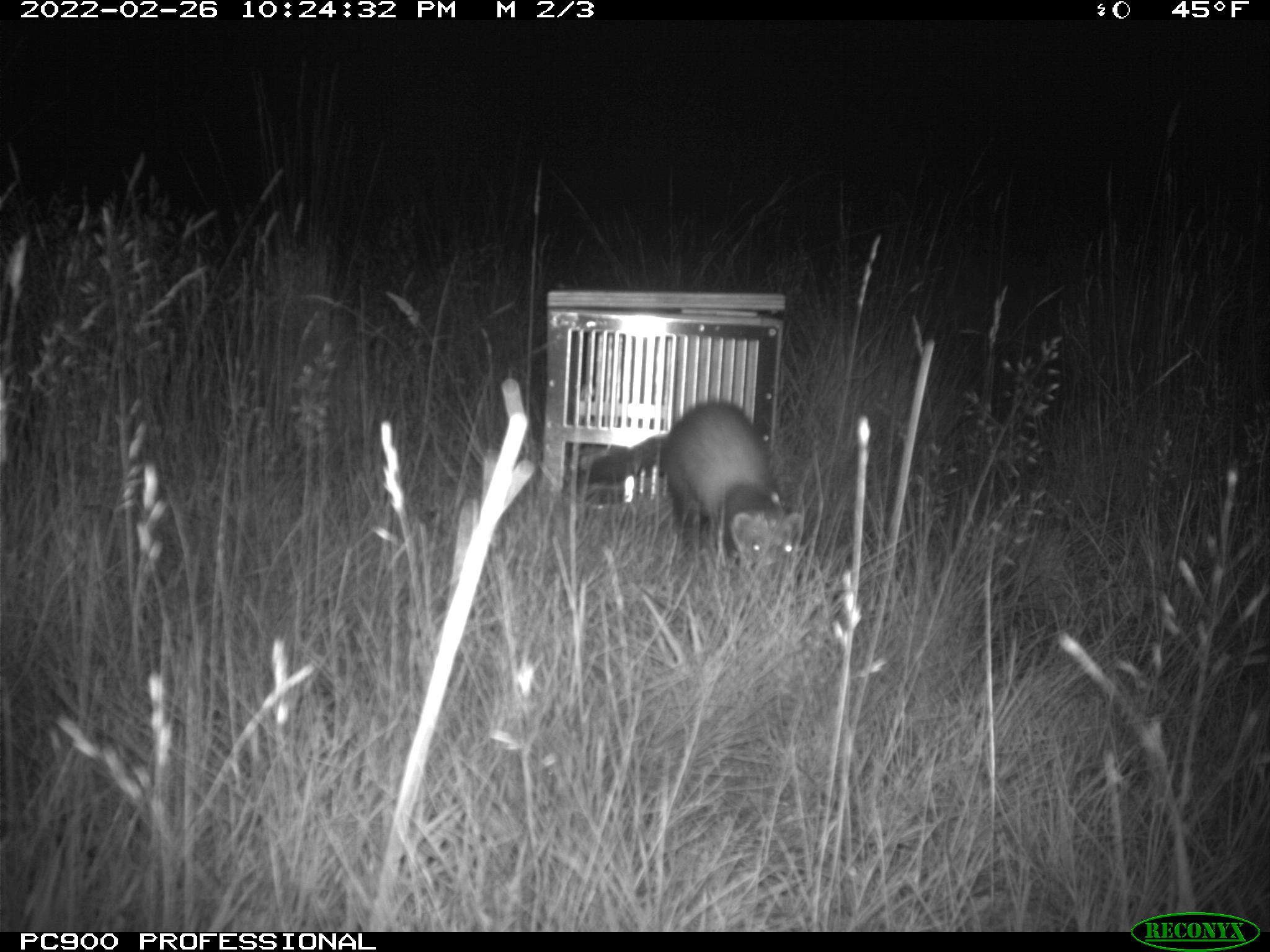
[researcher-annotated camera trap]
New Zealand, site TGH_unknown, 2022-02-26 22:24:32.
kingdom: Animalia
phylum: Chordata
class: Mammalia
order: Carnivora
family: Mustelidae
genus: Mustela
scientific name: Mustela furo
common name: ferret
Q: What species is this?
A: Ferret (Mustela furo).